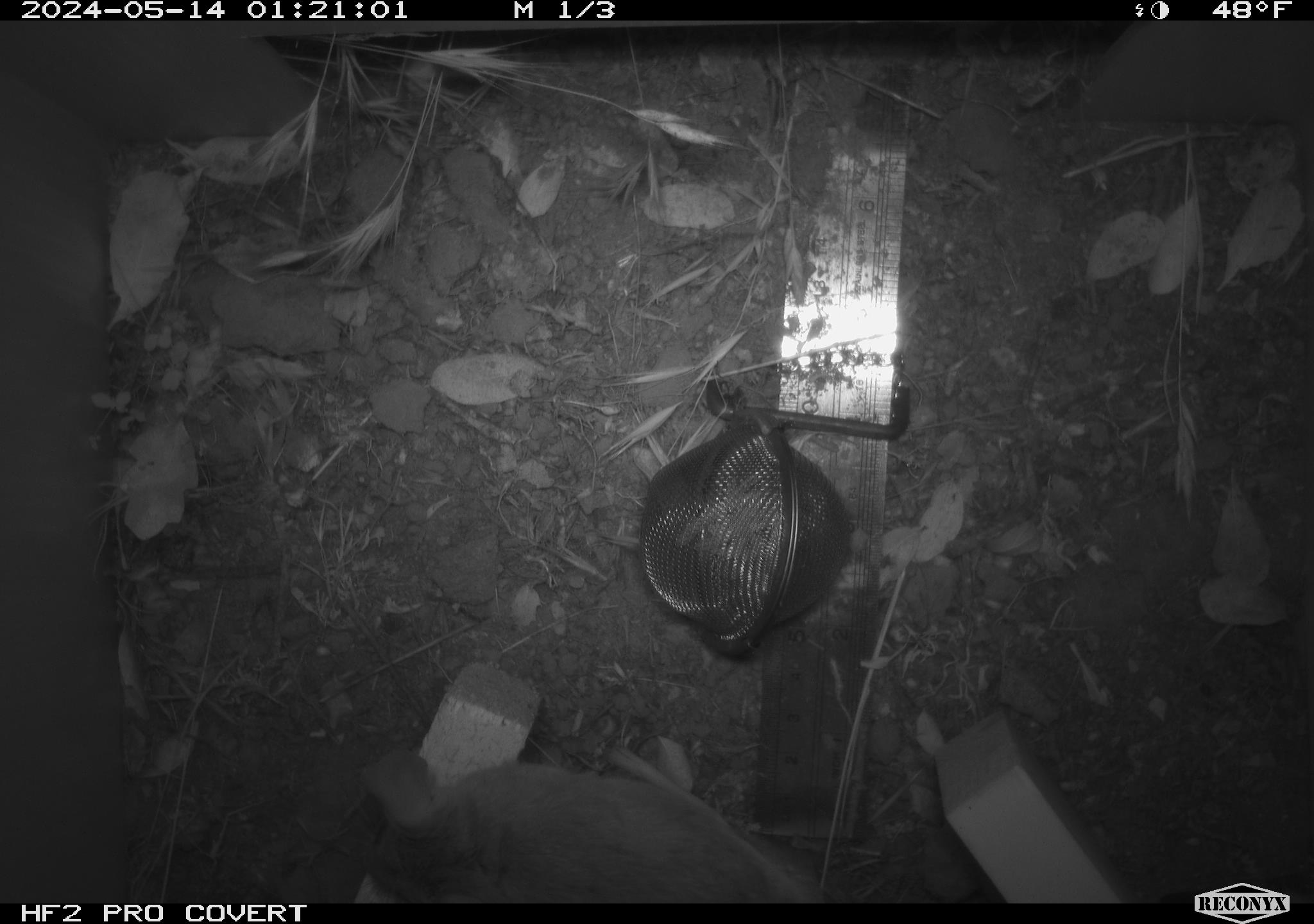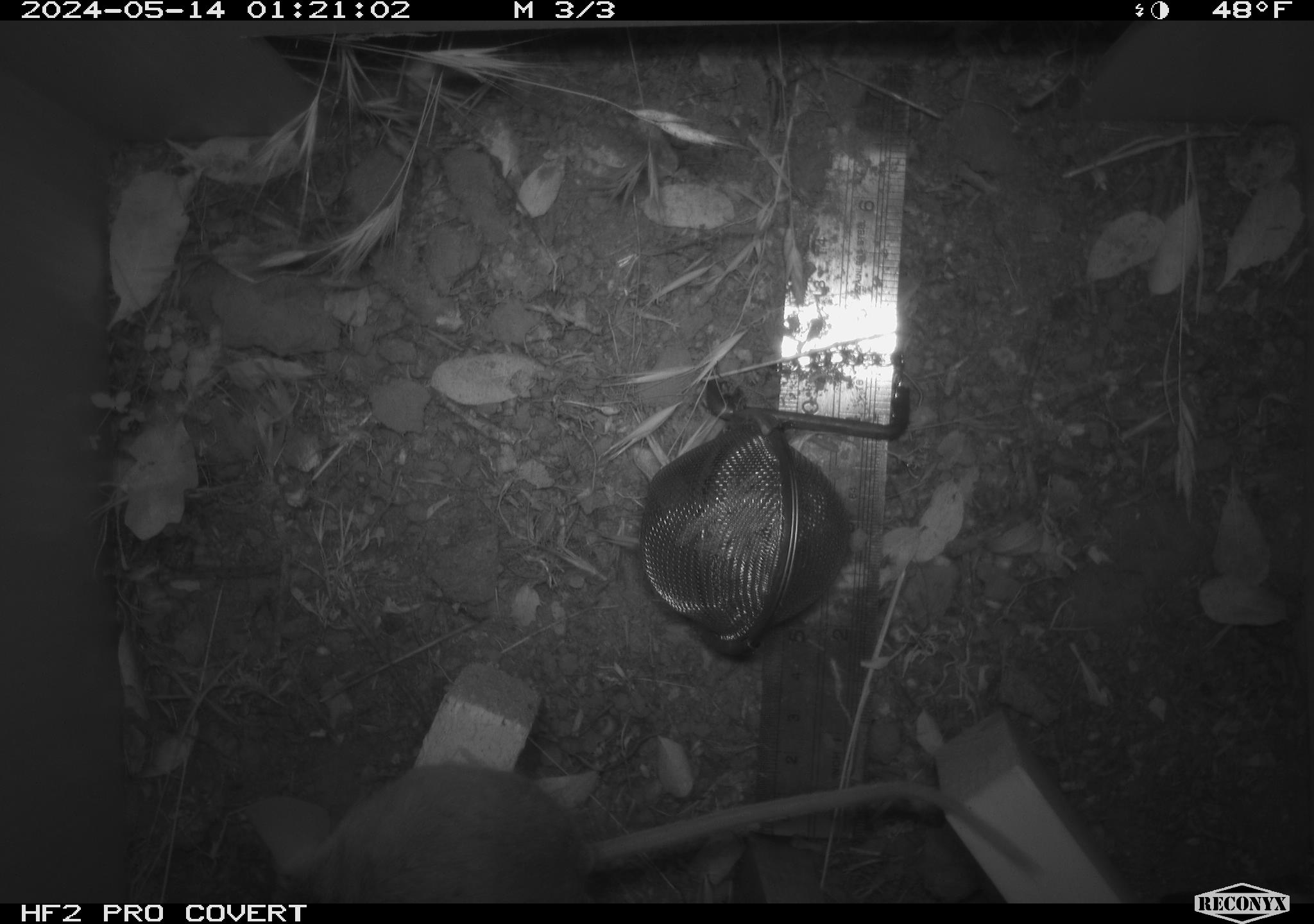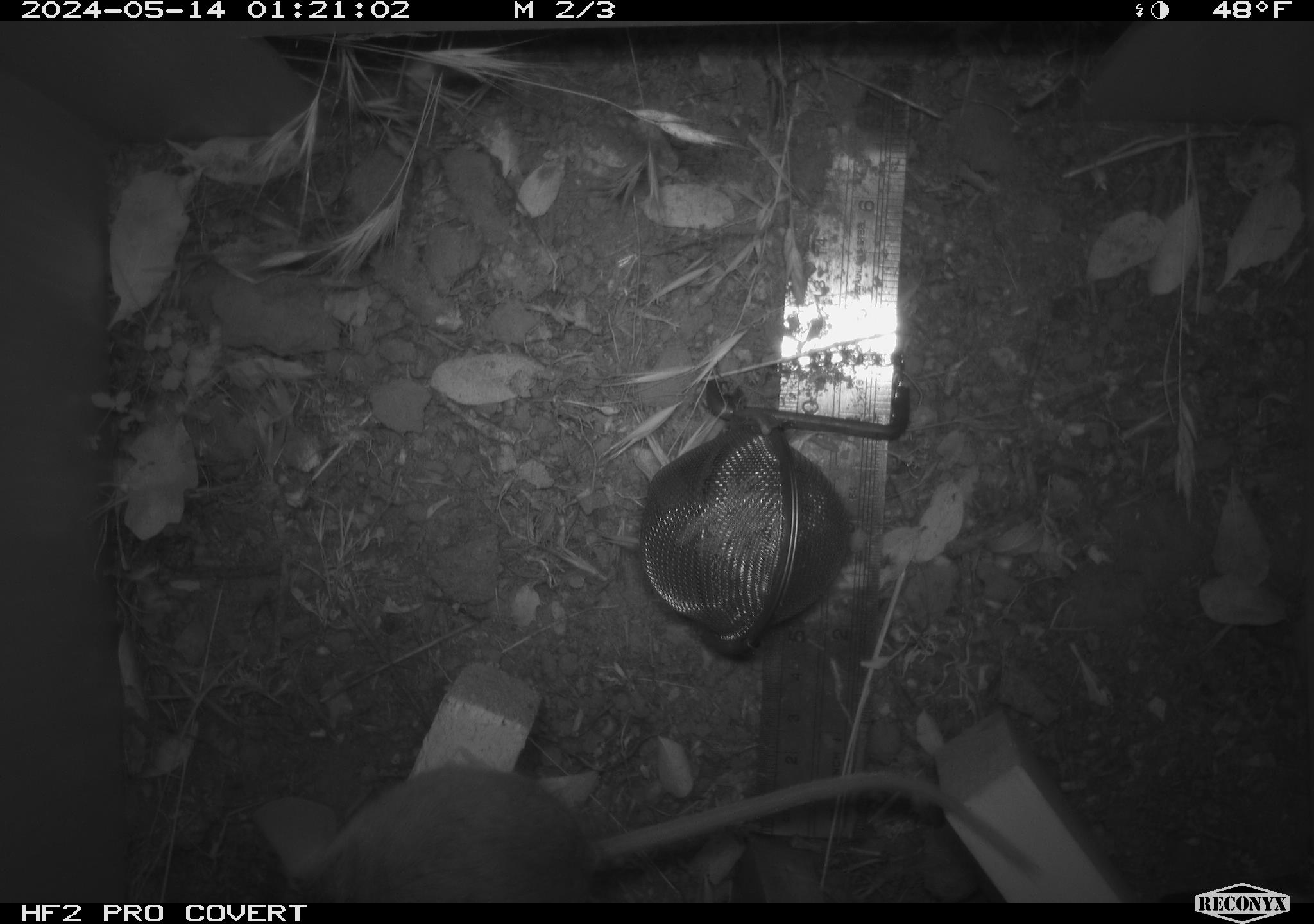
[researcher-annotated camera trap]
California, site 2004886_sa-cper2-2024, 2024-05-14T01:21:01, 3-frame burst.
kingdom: Animalia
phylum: Chordata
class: Mammalia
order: Rodentia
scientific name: Rodentia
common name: rodent